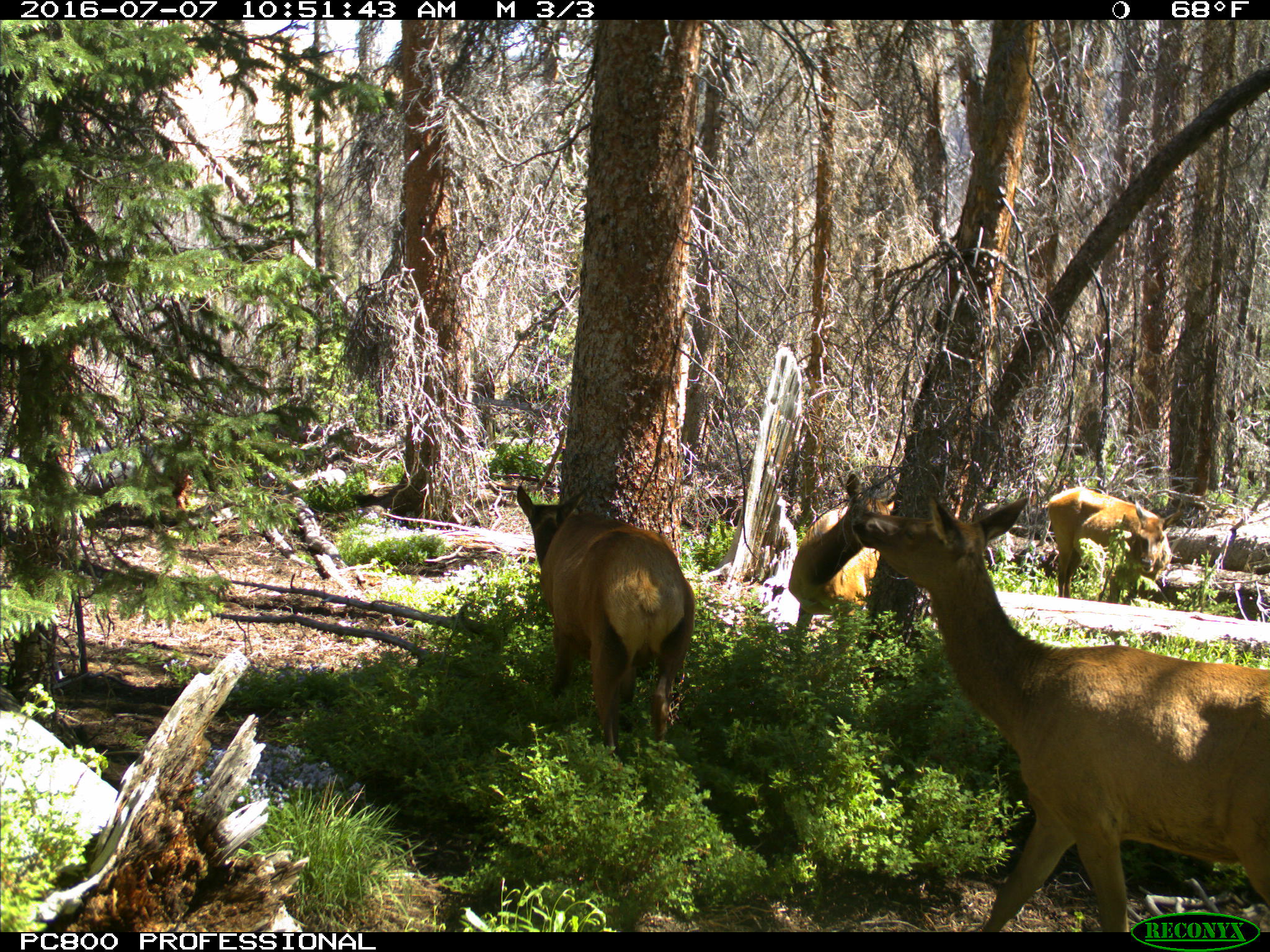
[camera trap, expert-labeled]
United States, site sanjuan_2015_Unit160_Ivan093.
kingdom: Animalia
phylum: Chordata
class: Mammalia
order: Artiodactyla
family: Cervidae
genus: Cervus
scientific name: Cervus elaphus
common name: red deer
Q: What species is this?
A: Cervus elaphus (red deer).